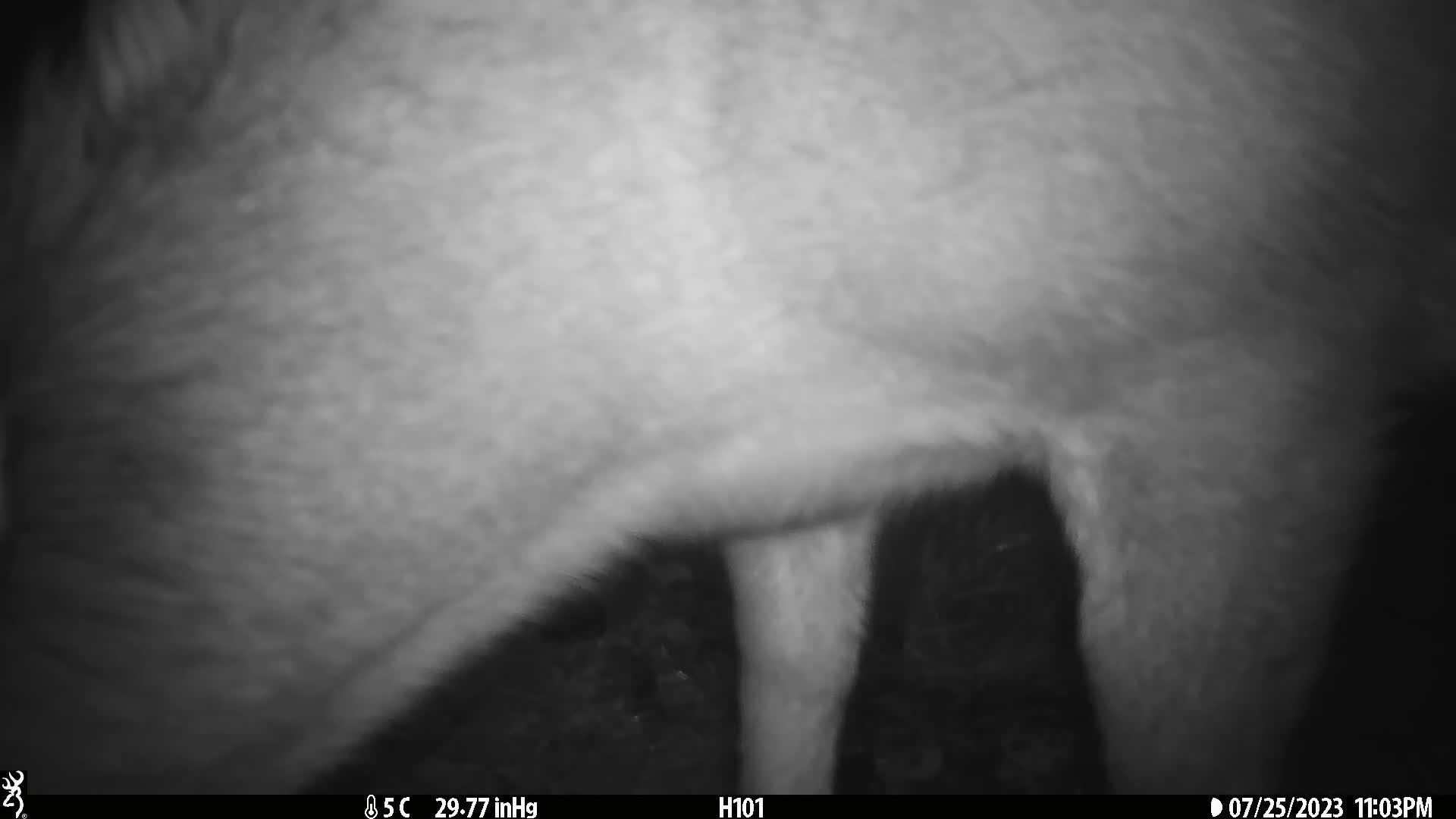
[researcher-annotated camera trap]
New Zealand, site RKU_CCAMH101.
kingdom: Animalia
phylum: Chordata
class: Mammalia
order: Artiodactyla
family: Cervidae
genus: Odocoileus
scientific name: Odocoileus virginianus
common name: white-tailed deer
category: white tailed deer